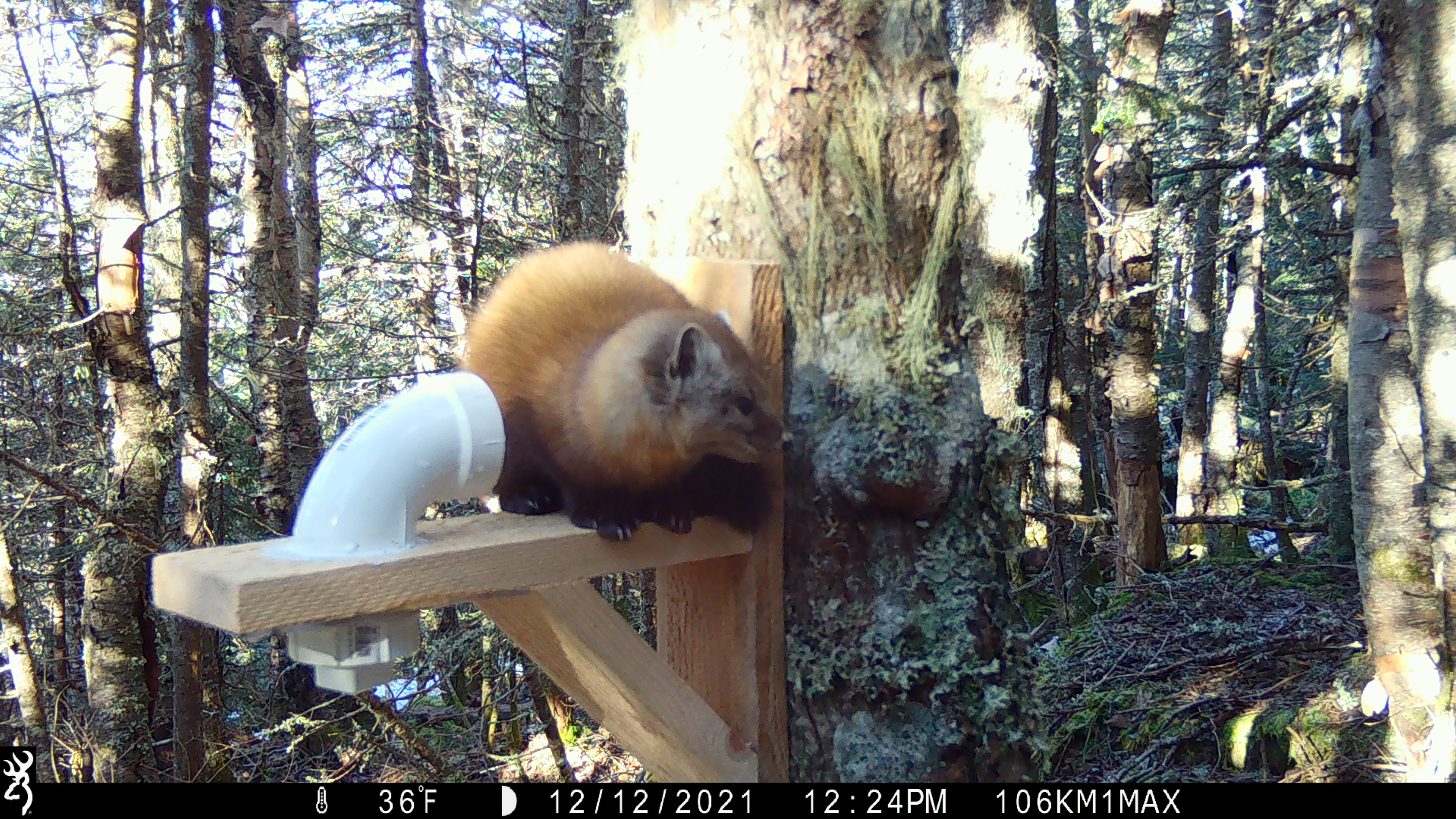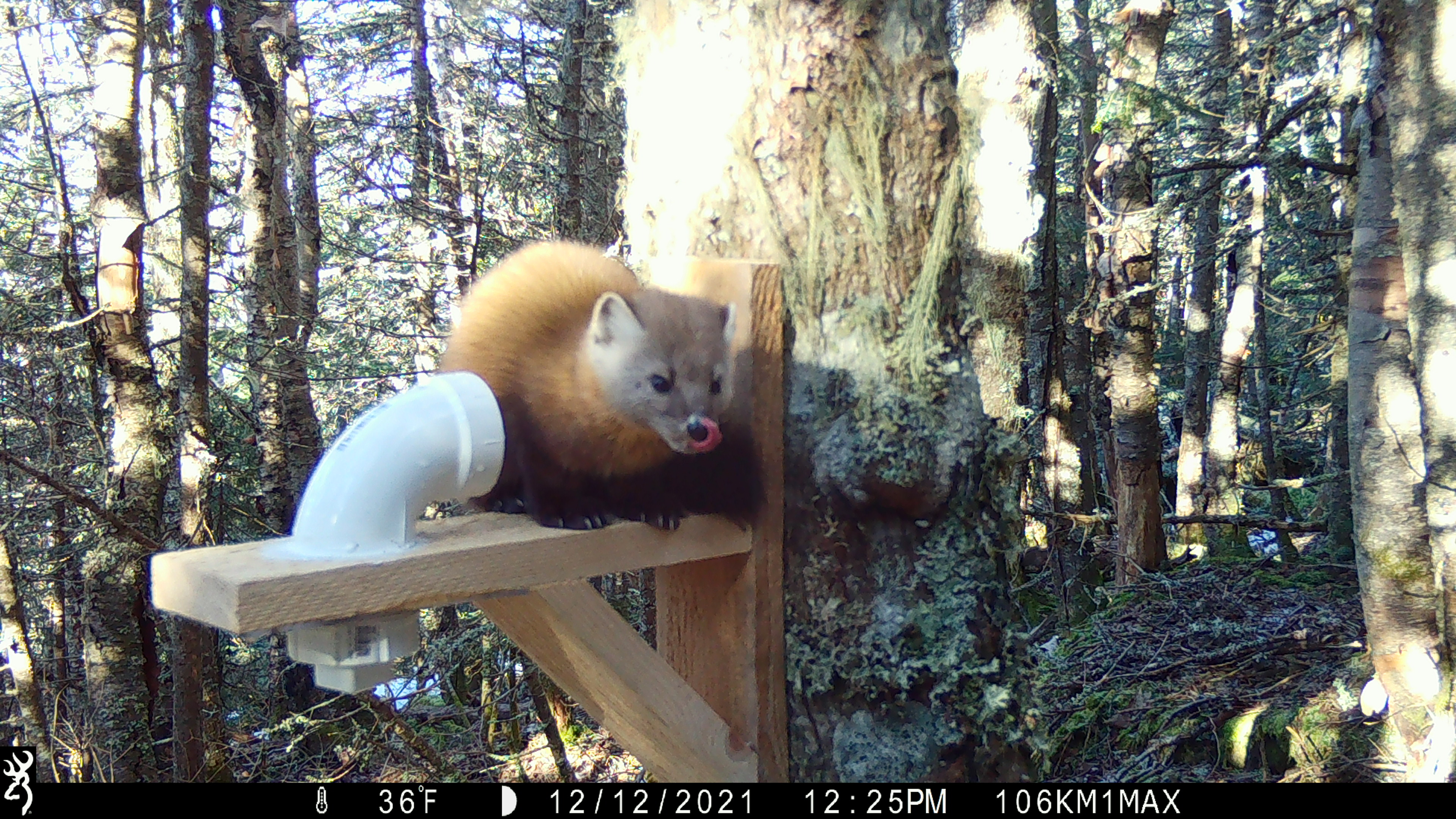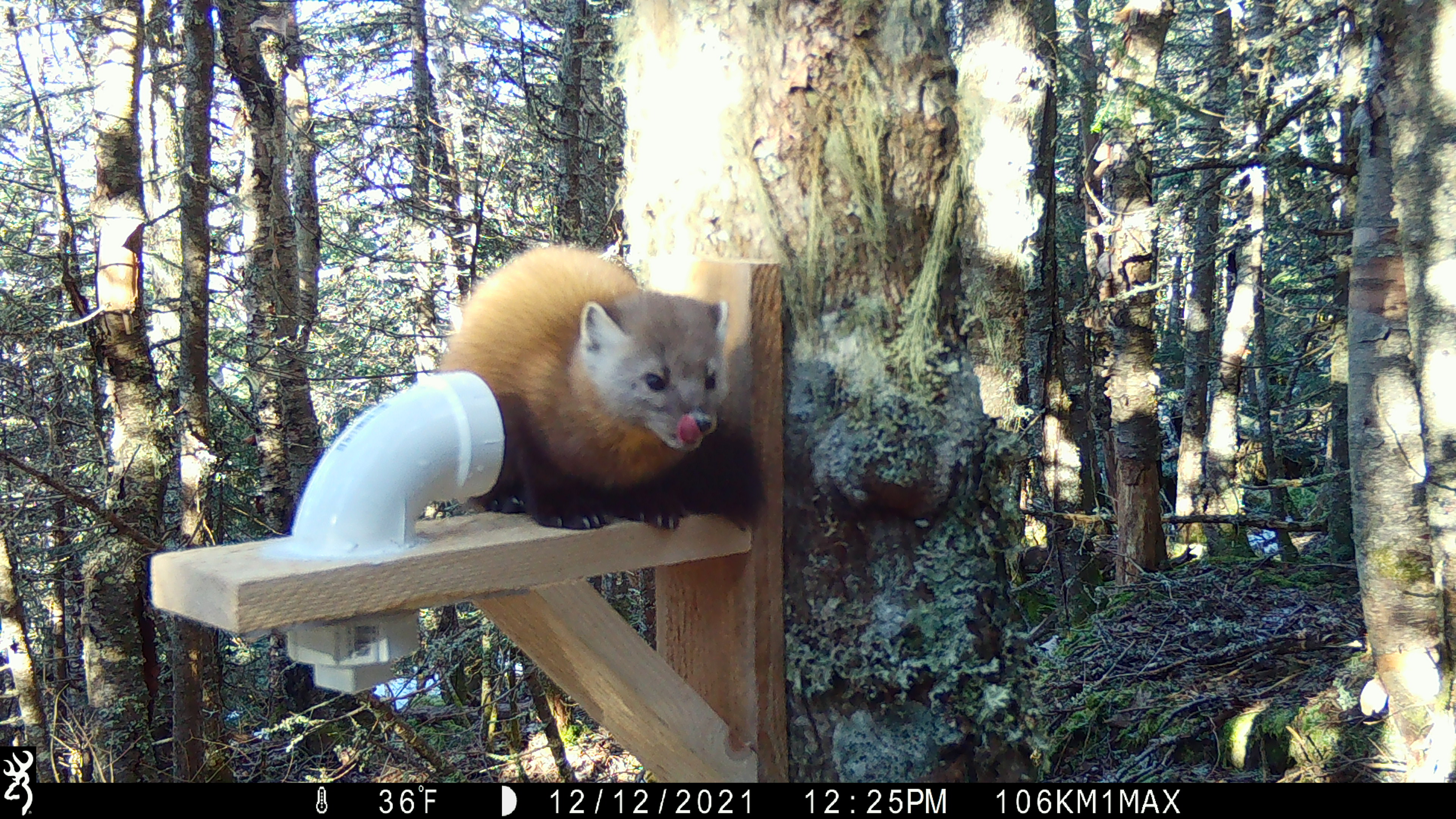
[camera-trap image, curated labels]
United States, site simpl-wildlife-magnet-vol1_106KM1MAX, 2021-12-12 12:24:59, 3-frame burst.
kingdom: Animalia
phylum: Chordata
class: Mammalia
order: Carnivora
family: Mustelidae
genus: Martes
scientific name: Martes americana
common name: american marten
American marten (Martes americana).